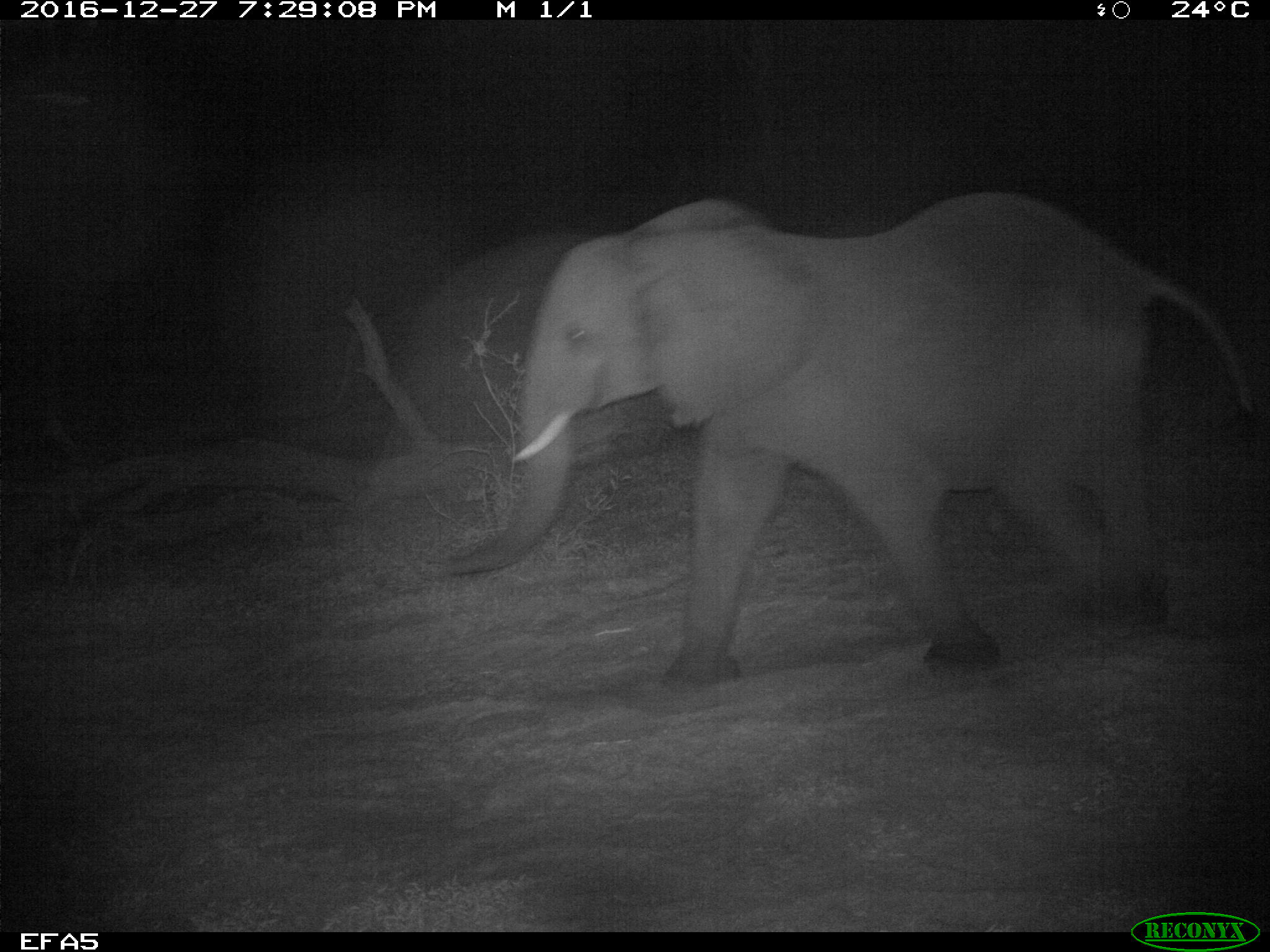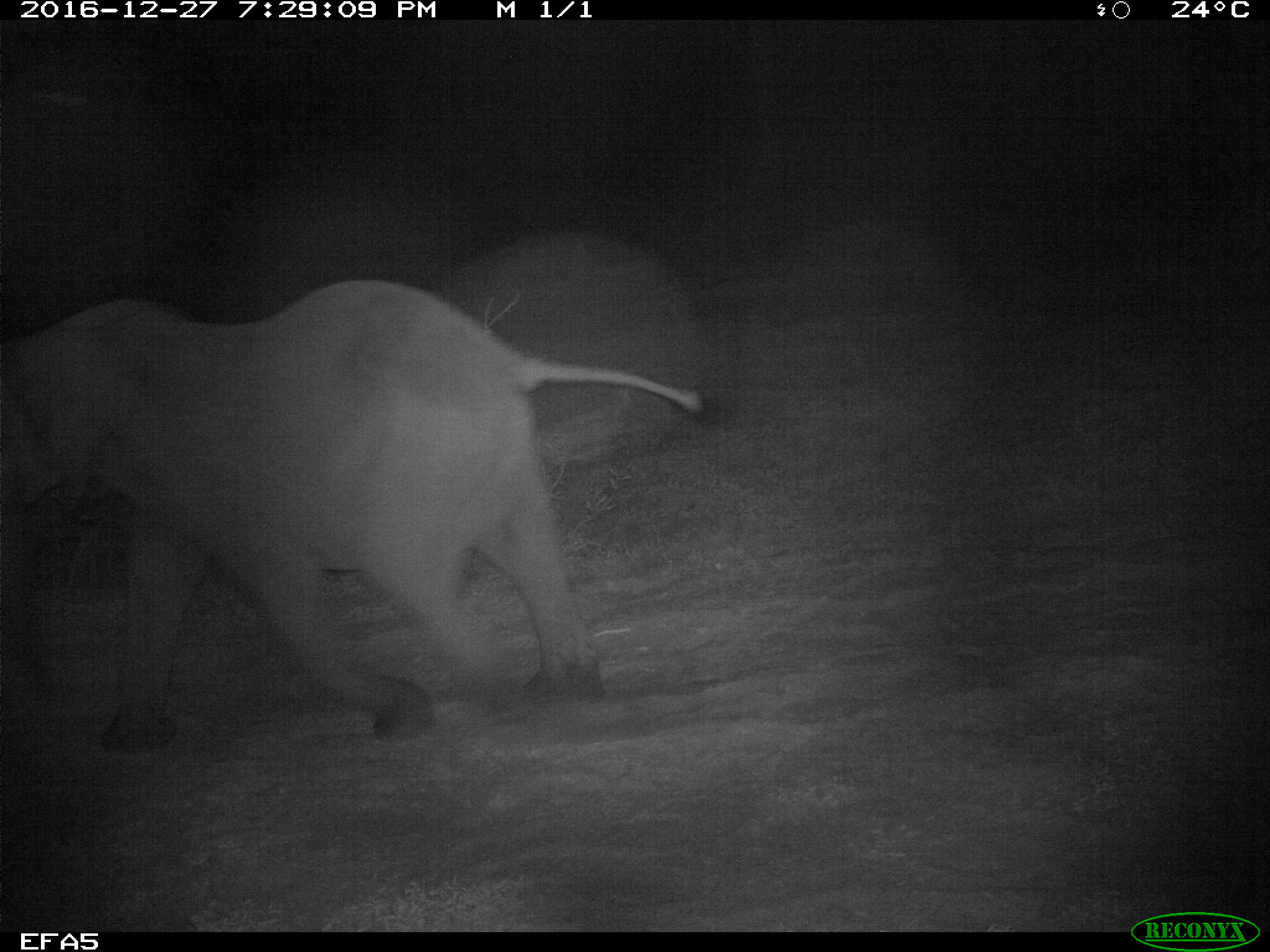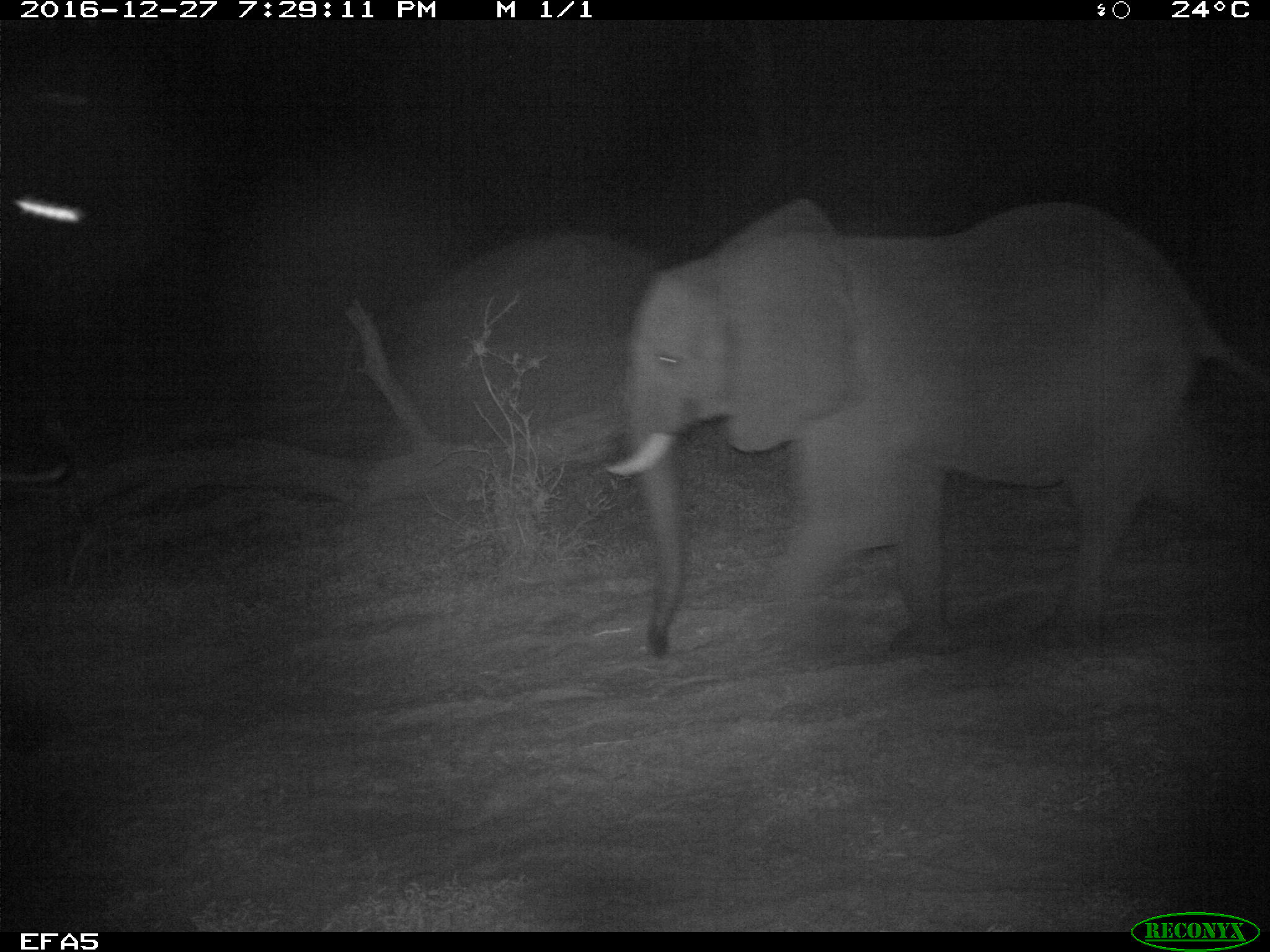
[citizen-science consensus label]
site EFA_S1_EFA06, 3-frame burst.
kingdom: Animalia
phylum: Chordata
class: Mammalia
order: Proboscidea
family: Elephantidae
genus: Loxodonta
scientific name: Loxodonta africana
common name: african bush elephant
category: elephant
Elephant (african bush elephant) (Loxodonta africana), count 1. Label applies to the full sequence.